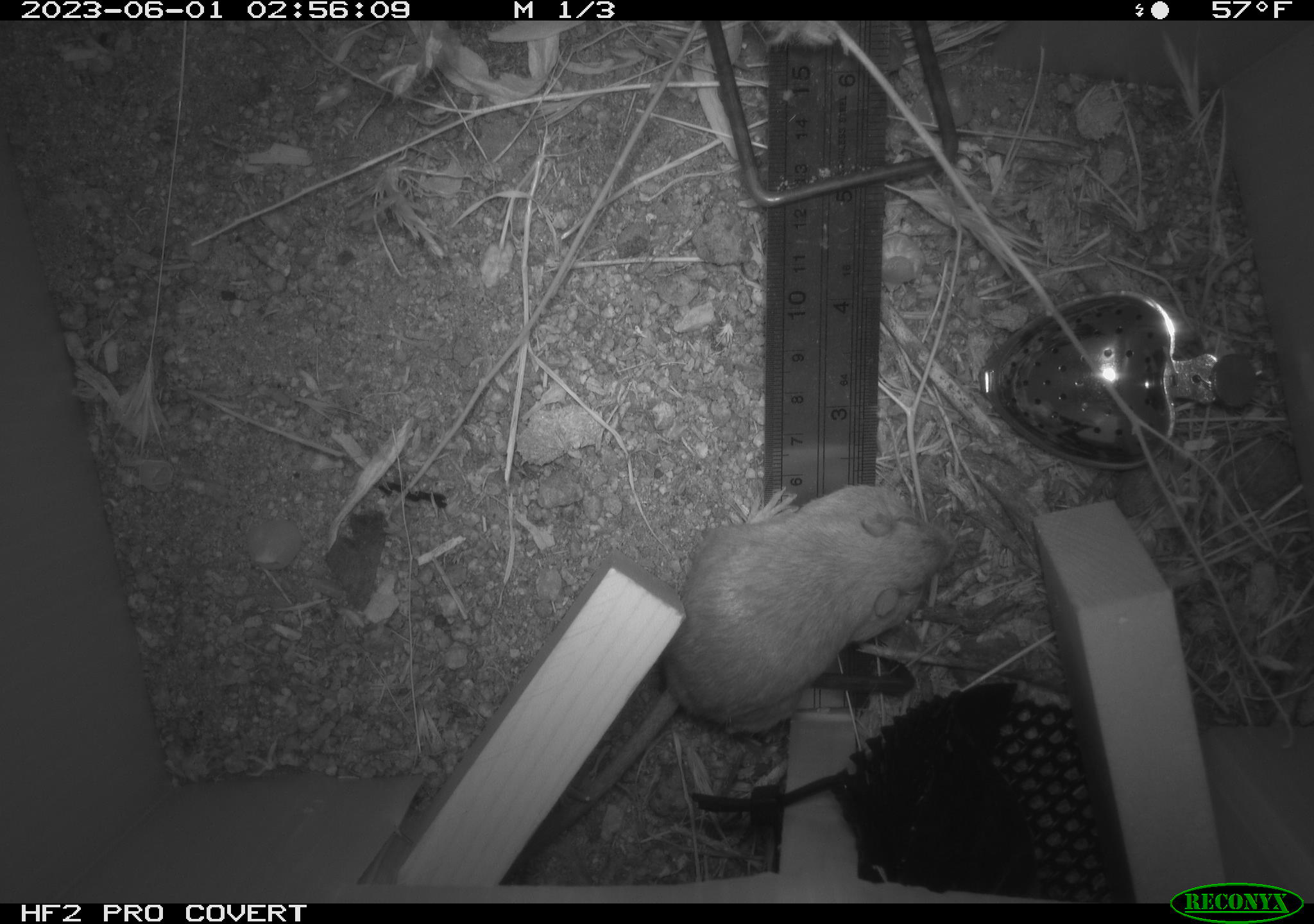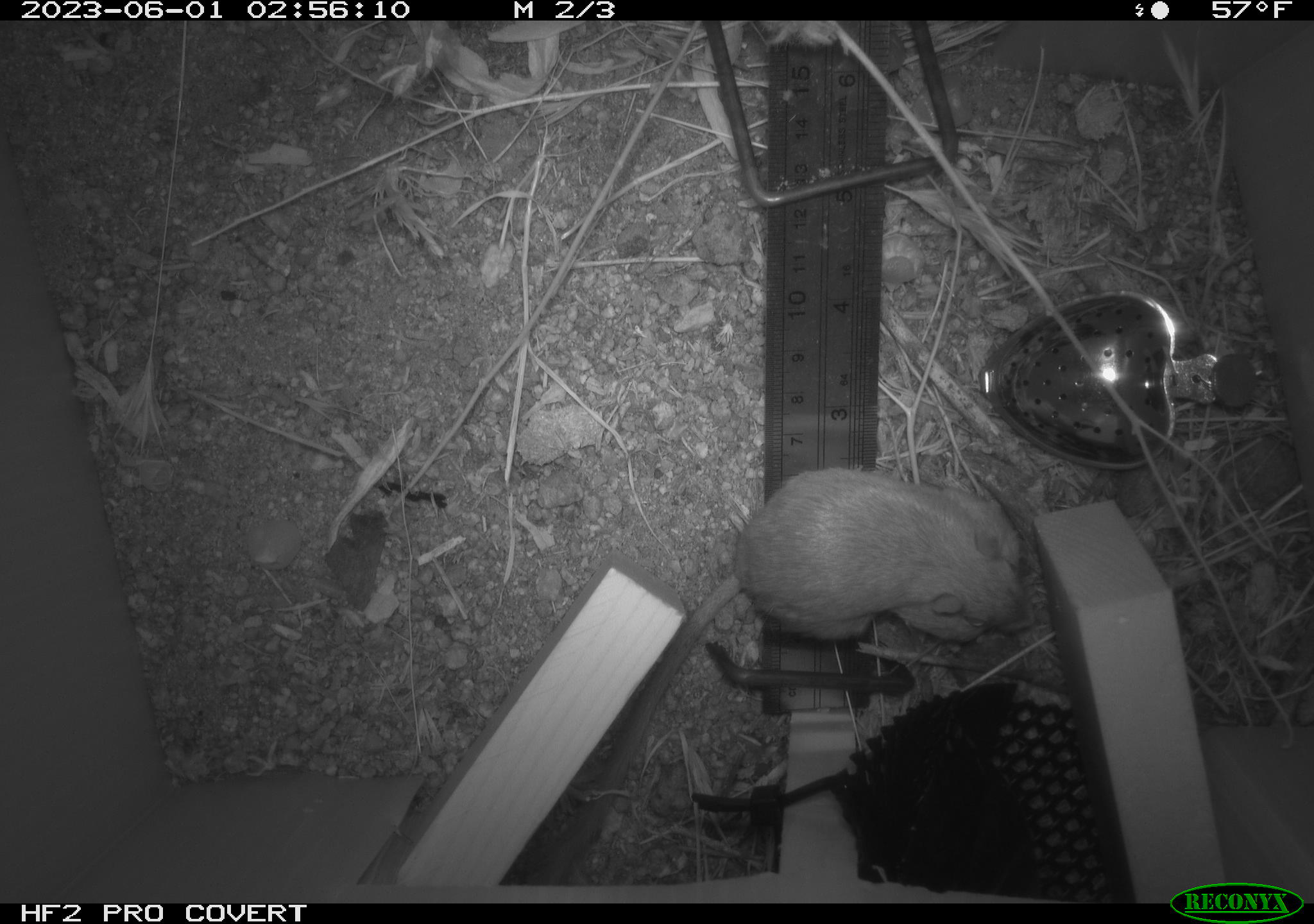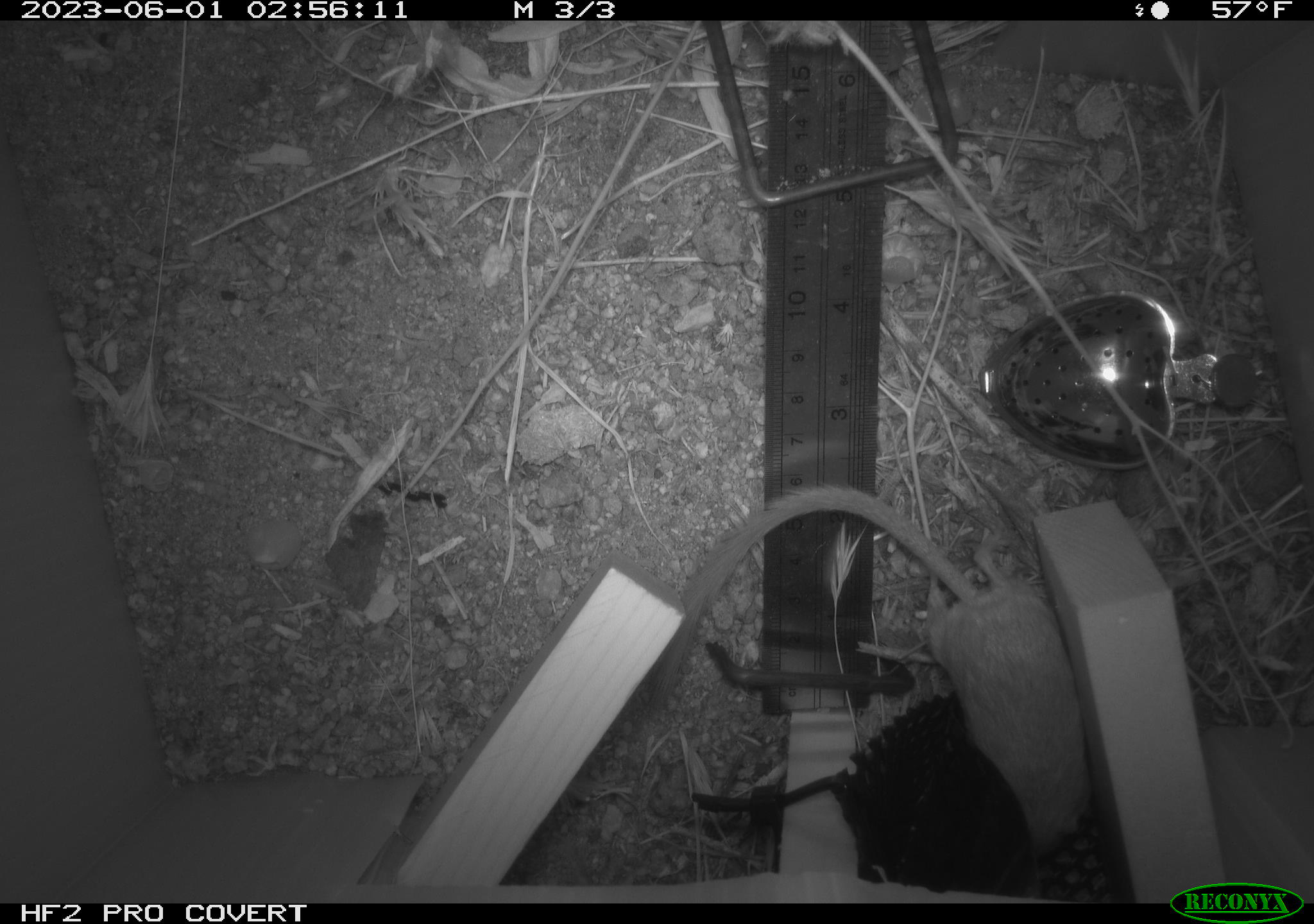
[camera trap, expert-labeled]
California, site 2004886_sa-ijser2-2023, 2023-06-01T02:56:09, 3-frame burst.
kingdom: Animalia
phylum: Chordata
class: Mammalia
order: Rodentia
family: Heteromyidae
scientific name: Heteromyidae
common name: kangaroo rats and pocket mice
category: heteromyidae family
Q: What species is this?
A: Heteromyidae family (kangaroo rats and pocket mice) (Heteromyidae).